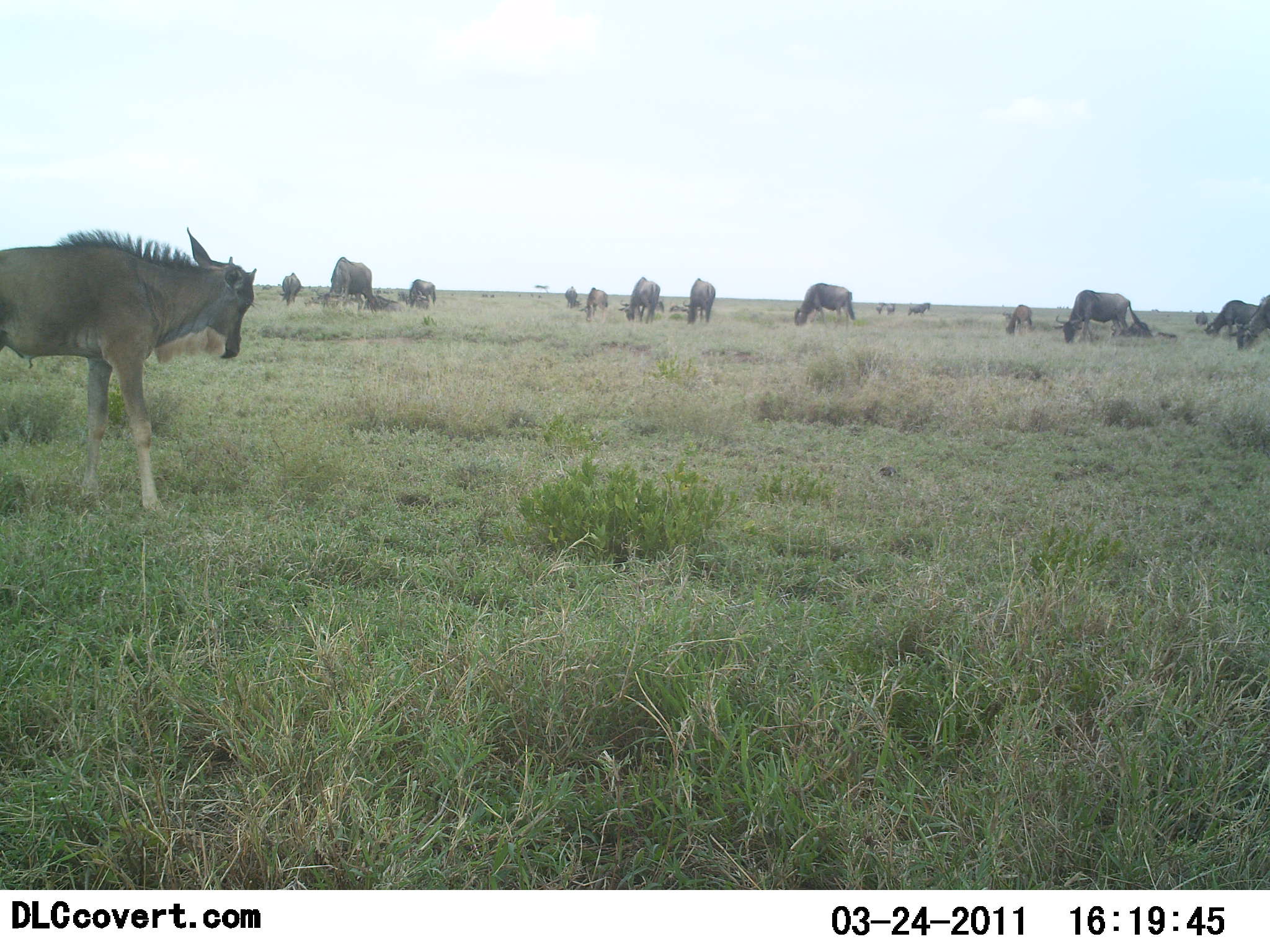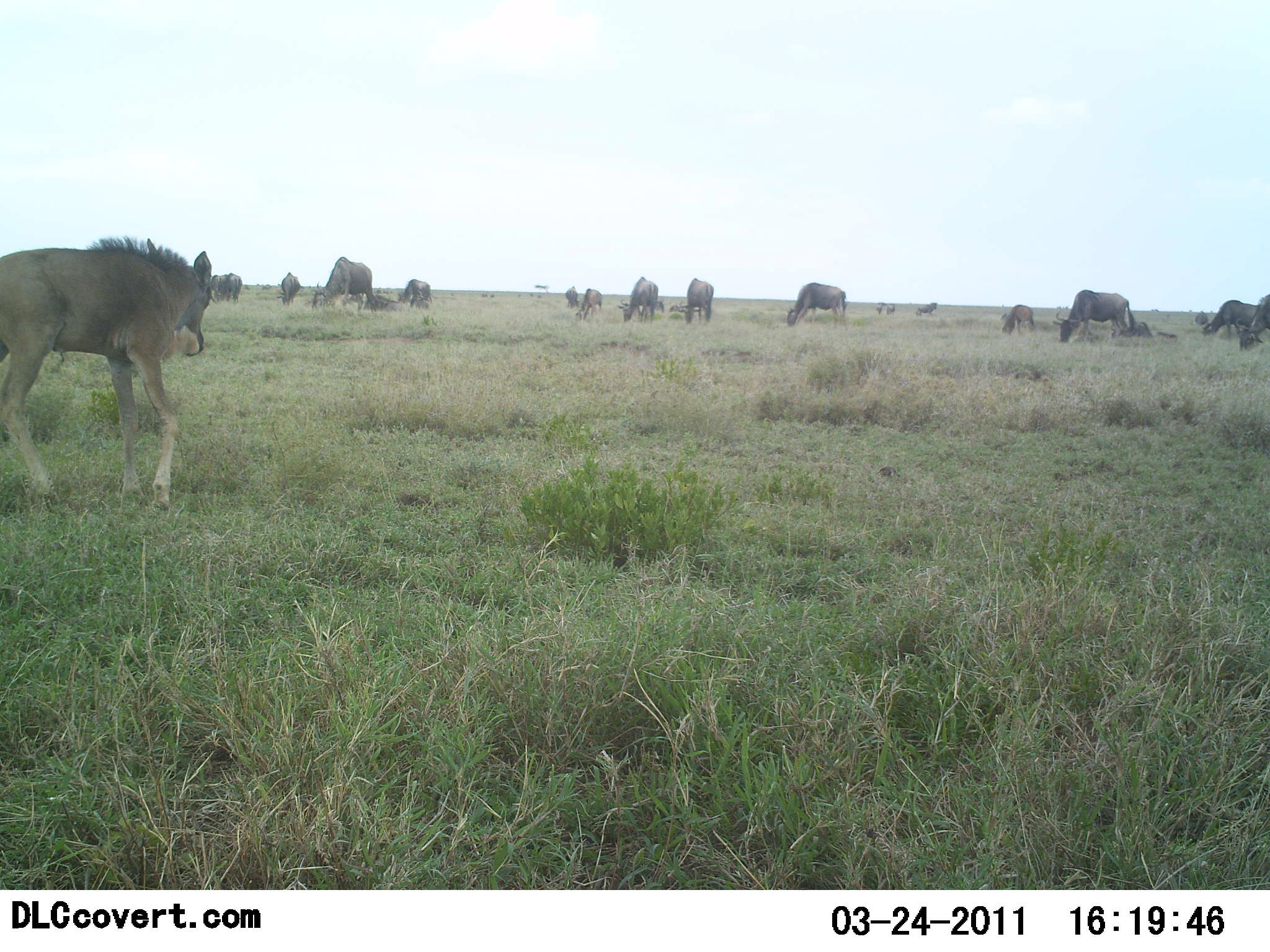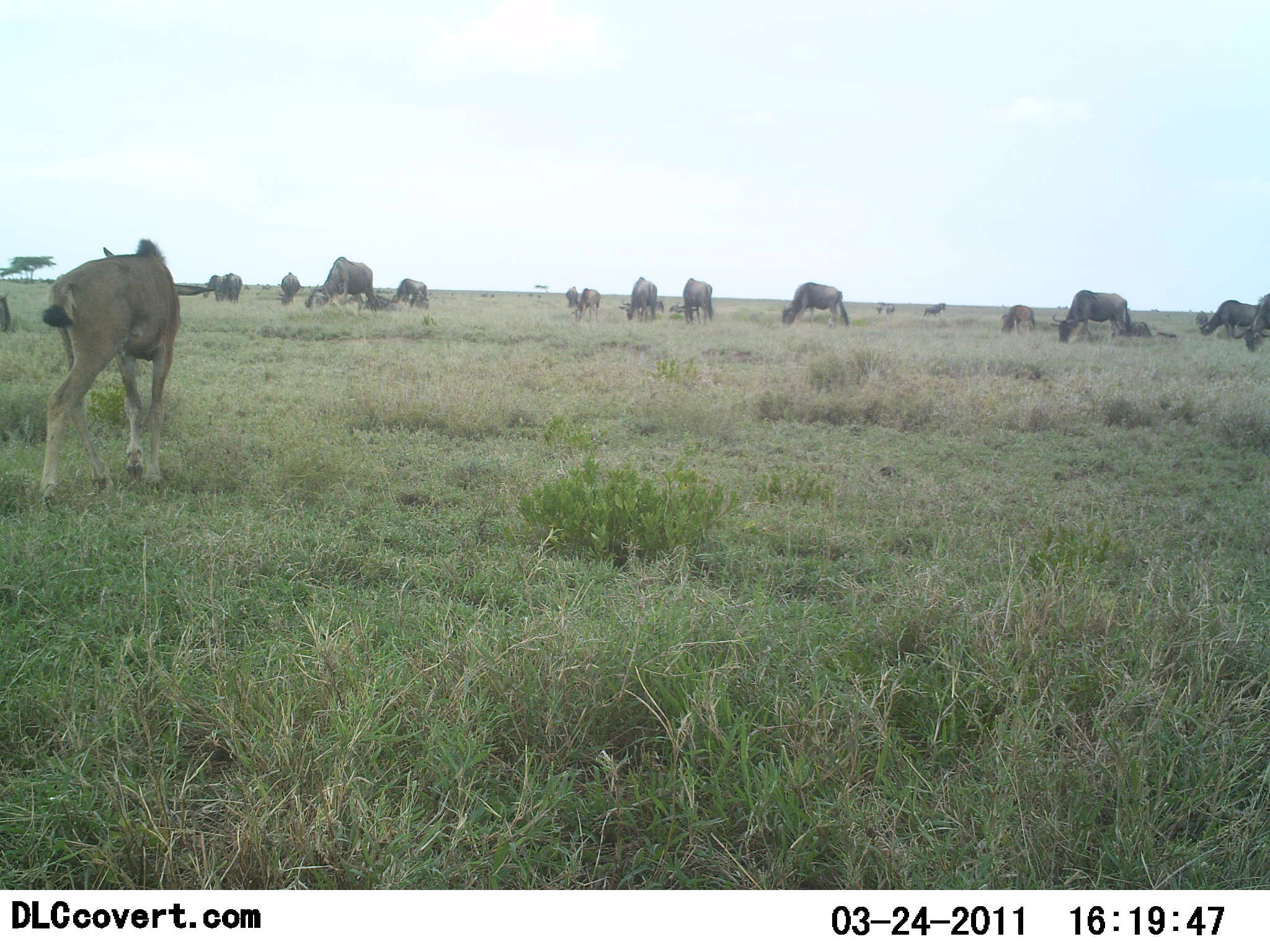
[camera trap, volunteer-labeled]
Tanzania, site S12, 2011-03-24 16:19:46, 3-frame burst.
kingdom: Animalia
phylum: Chordata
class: Mammalia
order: Artiodactyla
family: Bovidae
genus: Connochaetes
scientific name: Connochaetes taurinus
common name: blue wildebeest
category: wildebeest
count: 11-50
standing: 50%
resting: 8%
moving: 50%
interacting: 0%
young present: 67%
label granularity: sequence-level